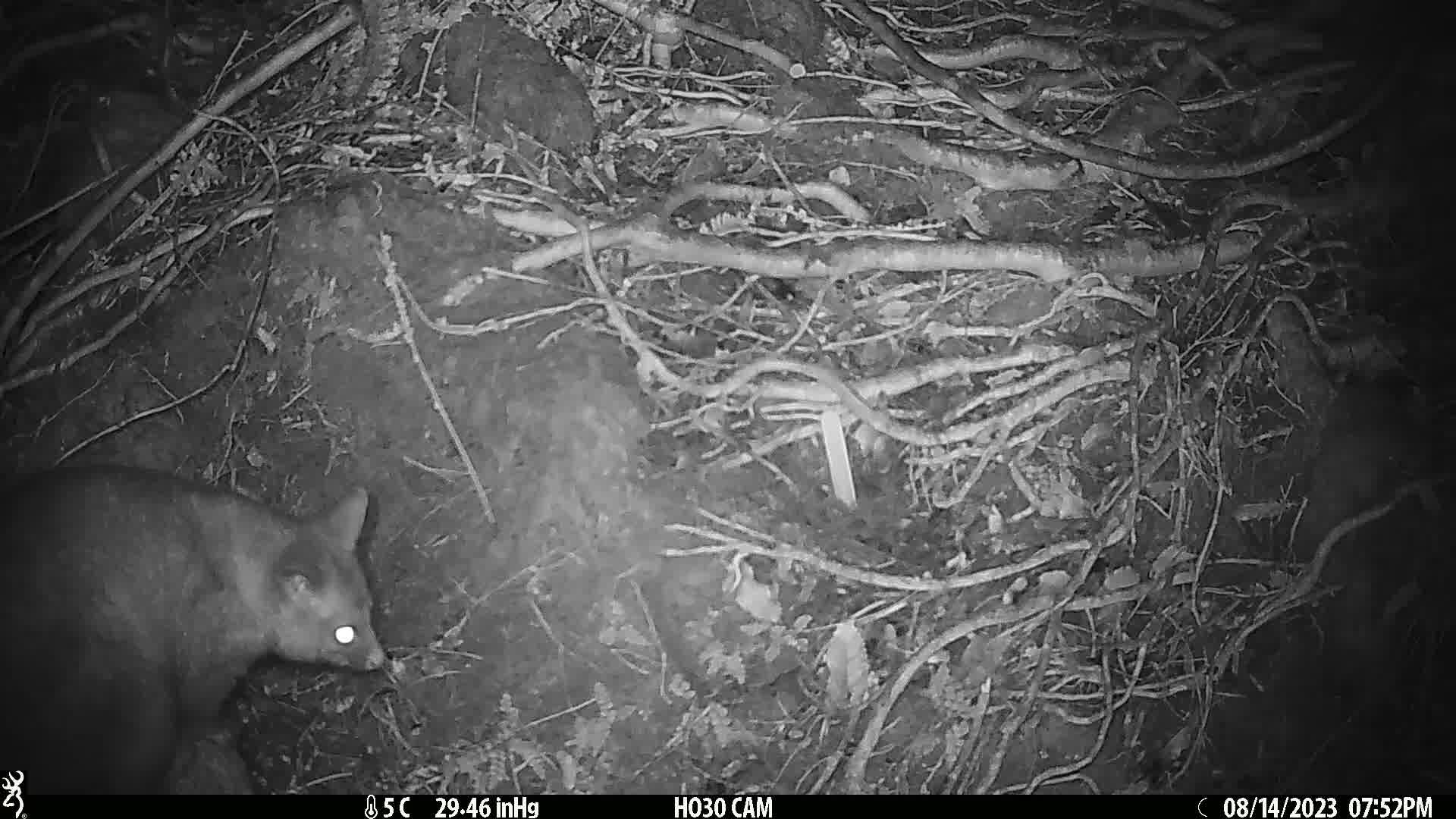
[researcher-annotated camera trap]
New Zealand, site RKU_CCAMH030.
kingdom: Animalia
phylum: Chordata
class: Mammalia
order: Diprotodontia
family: Phalangeridae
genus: Trichosurus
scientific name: Trichosurus vulpecula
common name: common brushtail possum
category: possum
Possum (common brushtail possum) (Trichosurus vulpecula).